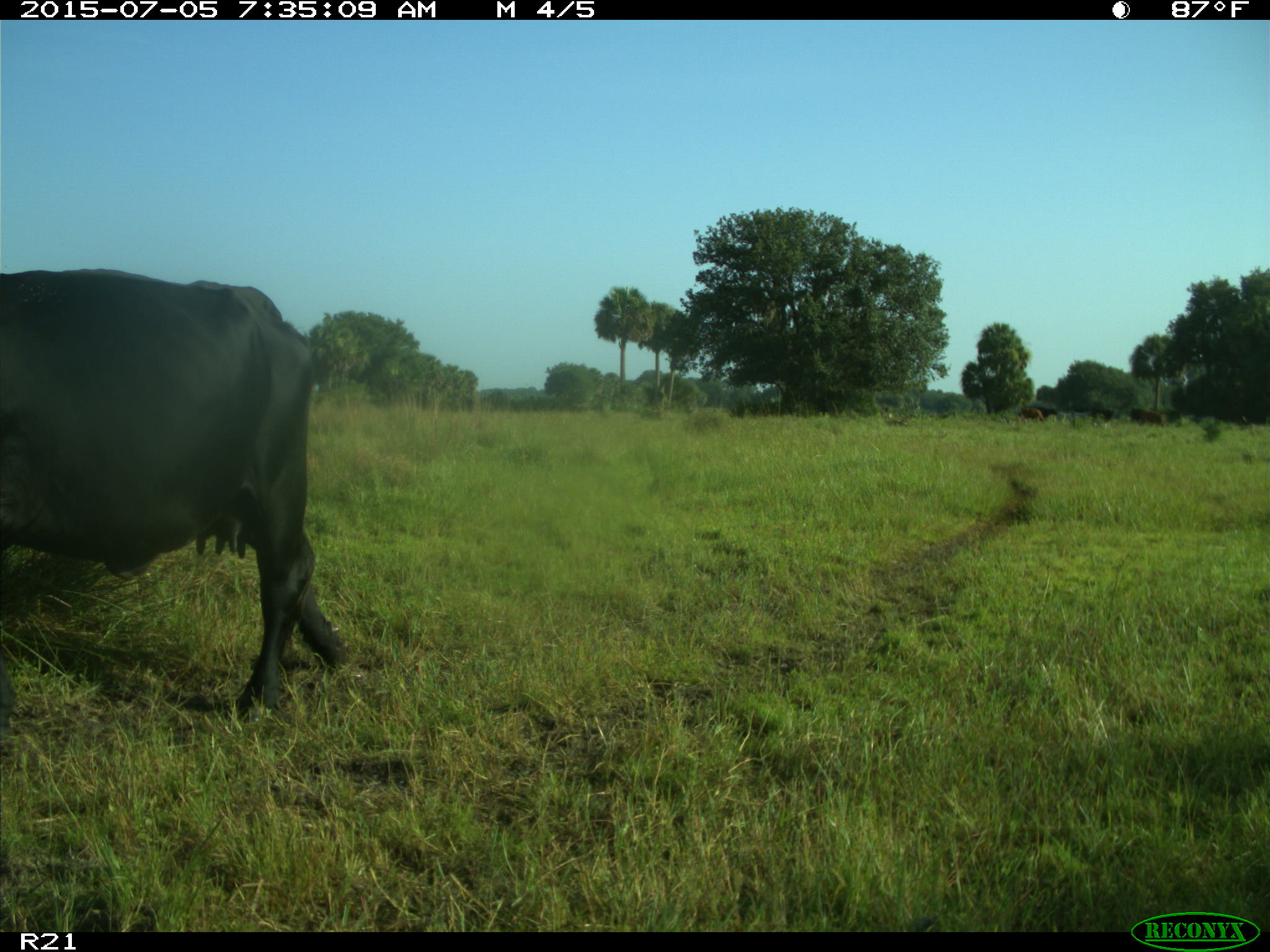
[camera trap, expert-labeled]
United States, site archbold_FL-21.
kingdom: Animalia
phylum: Chordata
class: Mammalia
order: Artiodactyla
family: Bovidae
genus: Bos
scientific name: Bos taurus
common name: domestic cow